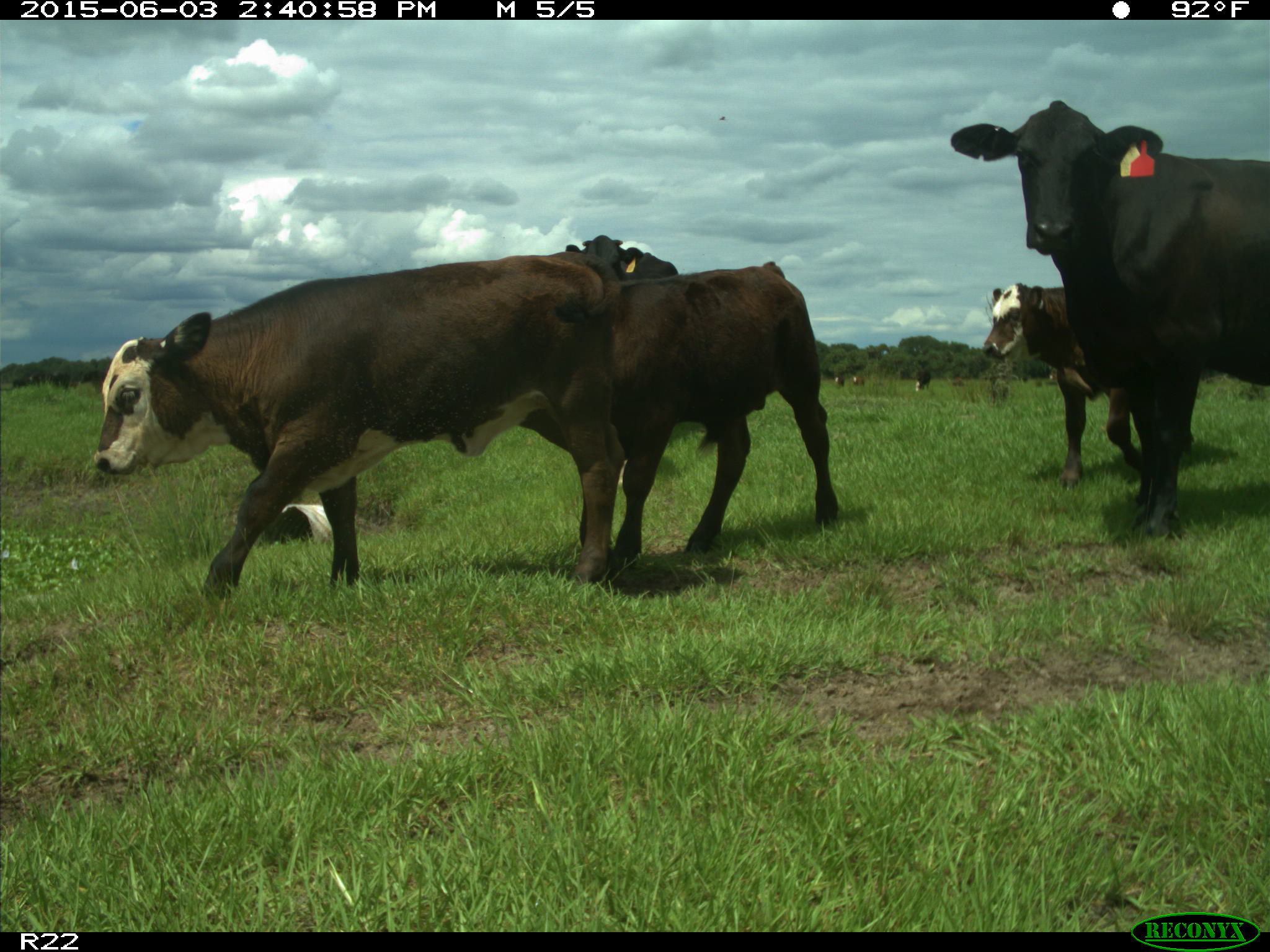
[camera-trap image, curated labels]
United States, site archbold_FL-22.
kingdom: Animalia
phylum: Chordata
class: Mammalia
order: Artiodactyla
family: Bovidae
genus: Bos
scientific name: Bos taurus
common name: domestic cow